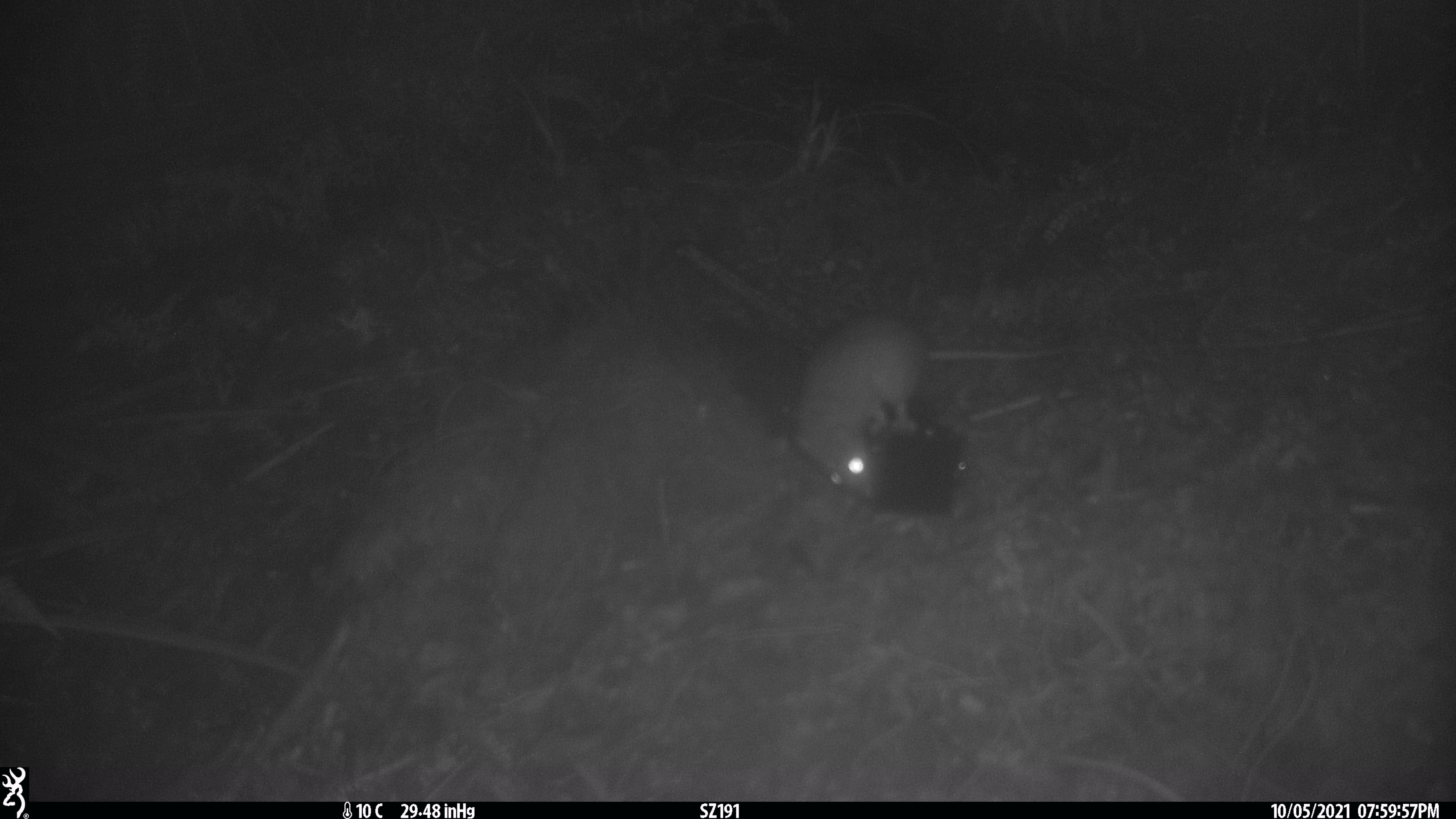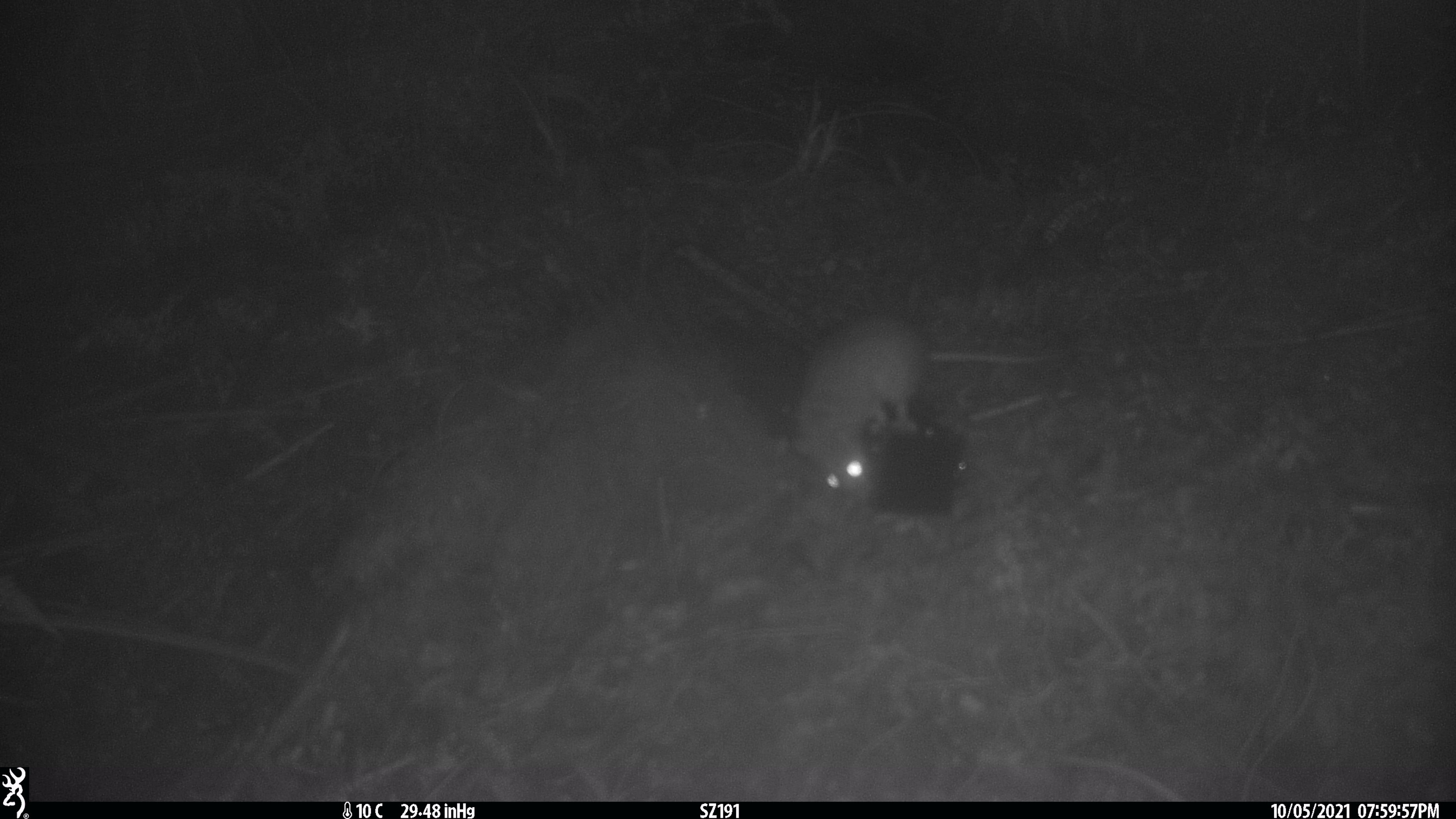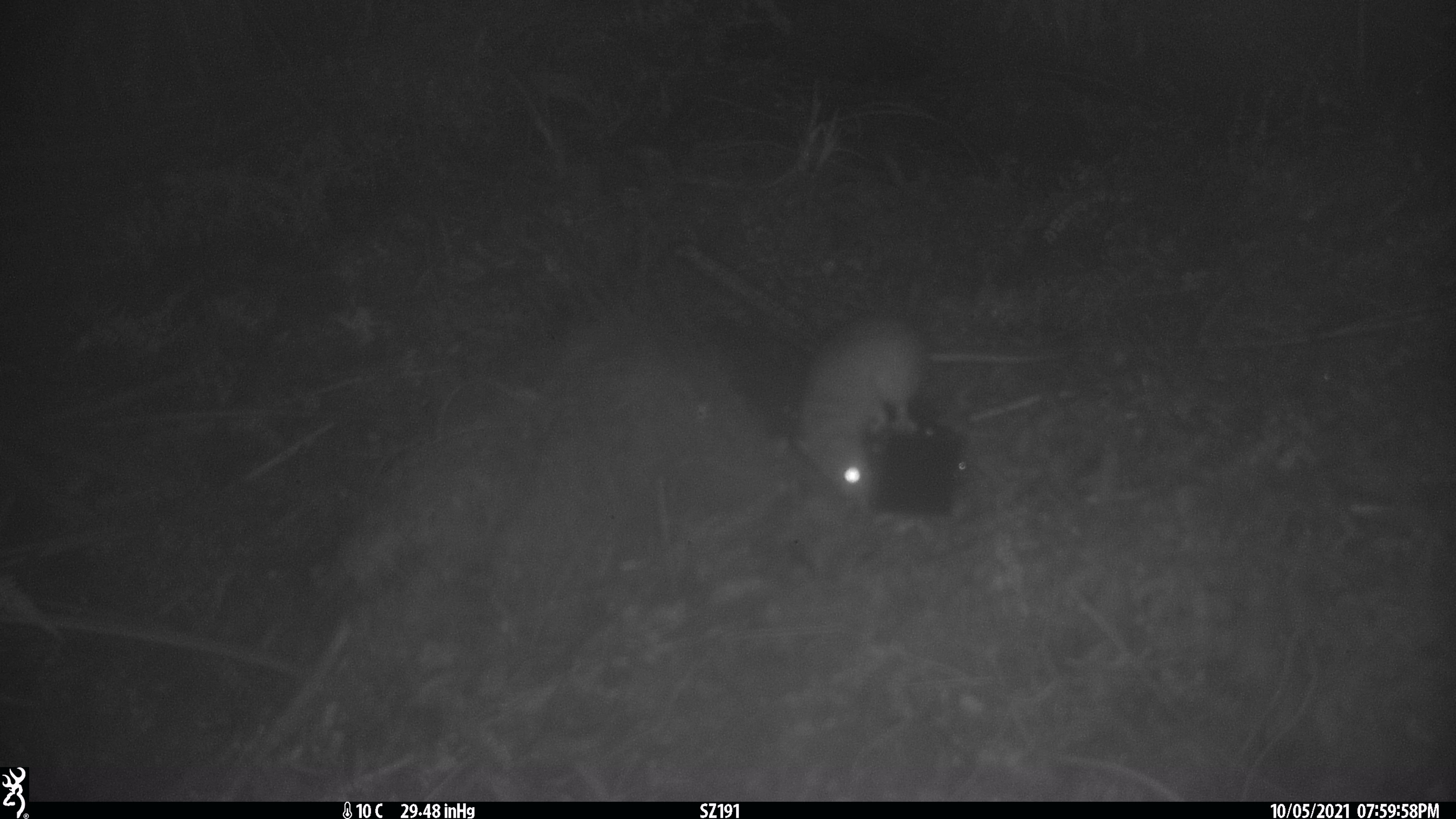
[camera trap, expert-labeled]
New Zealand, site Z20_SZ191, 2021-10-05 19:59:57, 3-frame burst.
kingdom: Animalia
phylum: Chordata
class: Mammalia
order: Rodentia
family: Muridae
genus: Rattus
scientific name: Rattus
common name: rat